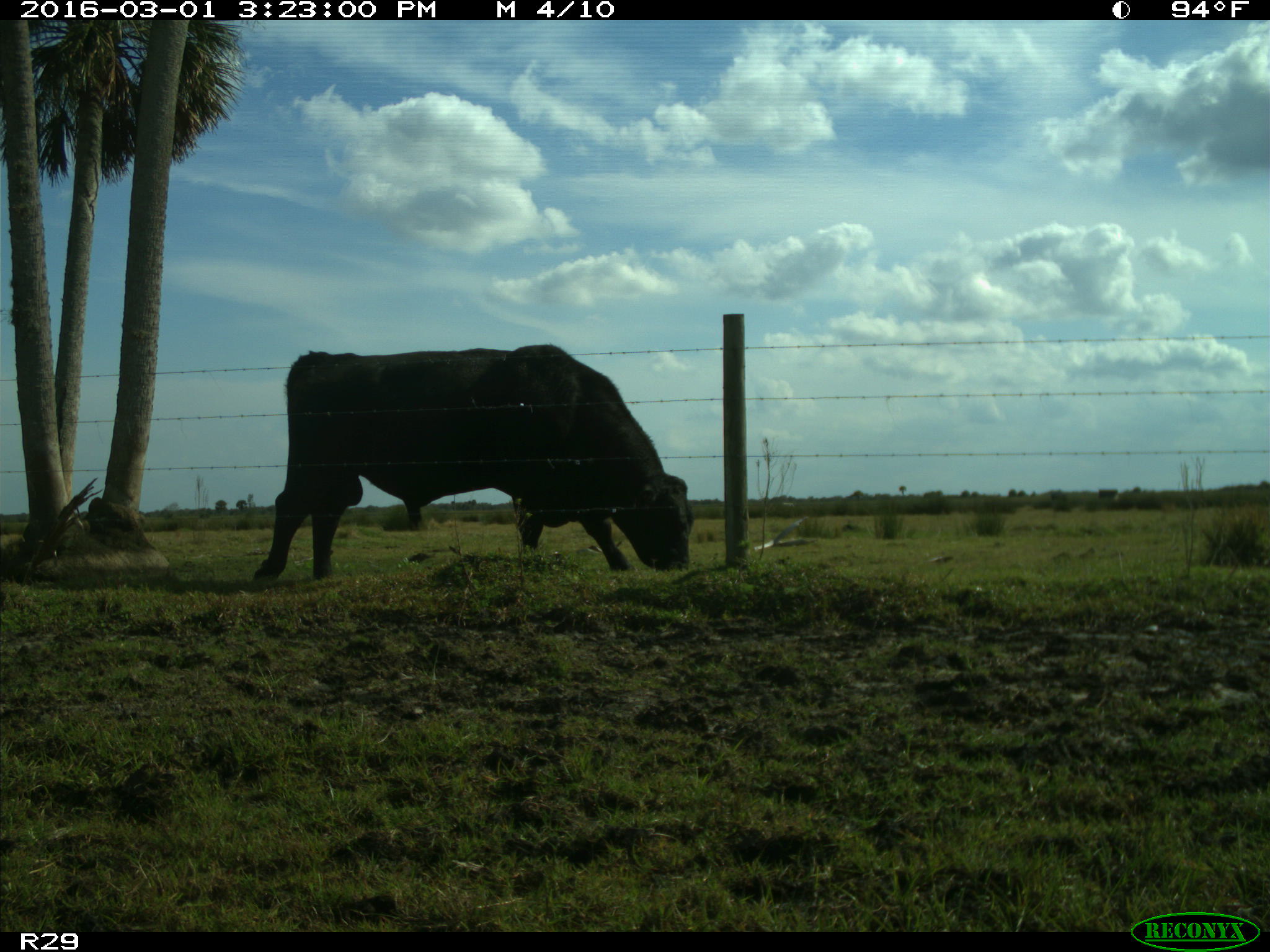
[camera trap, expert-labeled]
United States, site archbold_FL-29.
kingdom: Animalia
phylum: Chordata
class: Mammalia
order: Artiodactyla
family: Bovidae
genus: Bos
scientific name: Bos taurus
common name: domestic cow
Bos taurus (domestic cow).